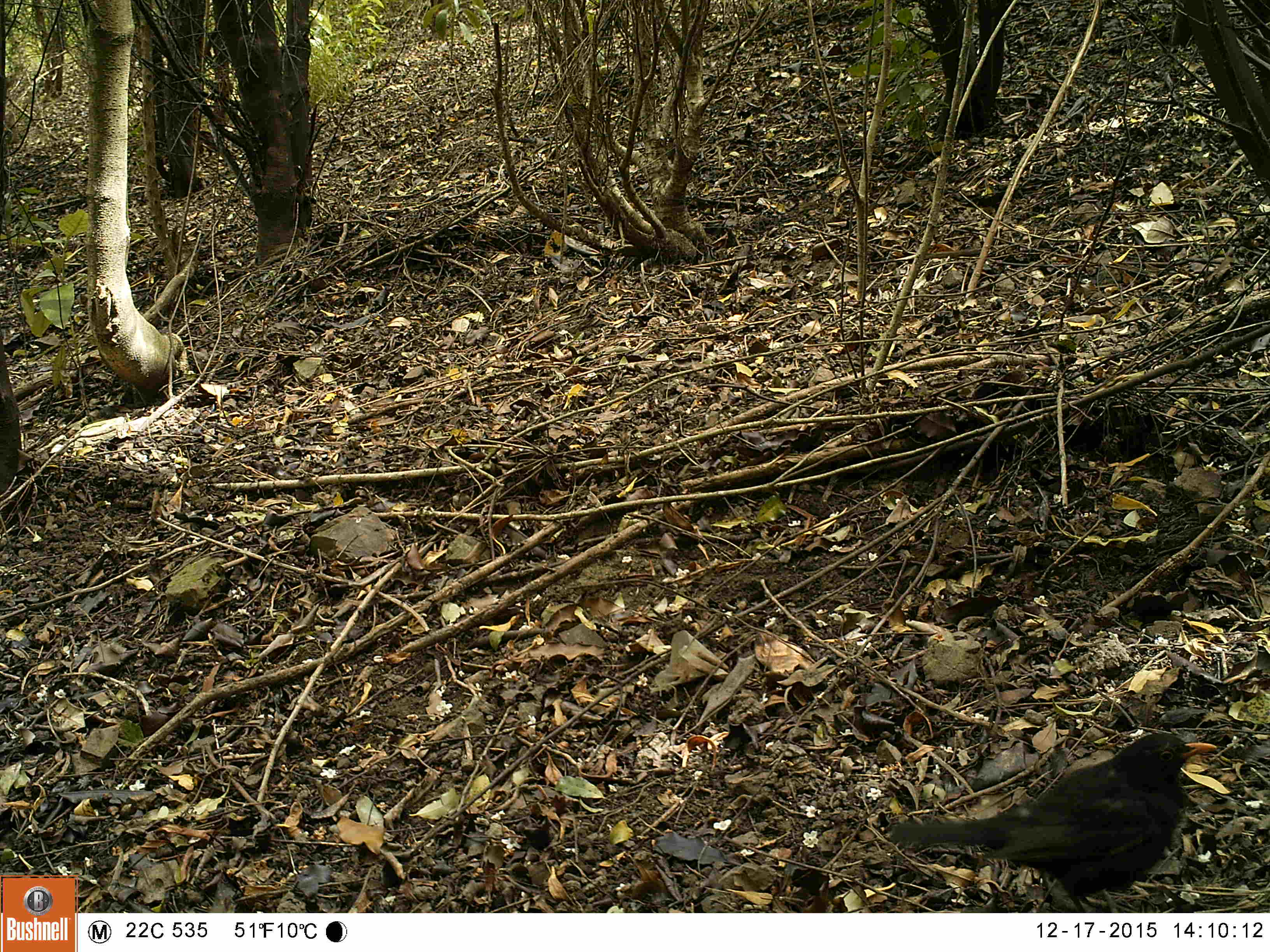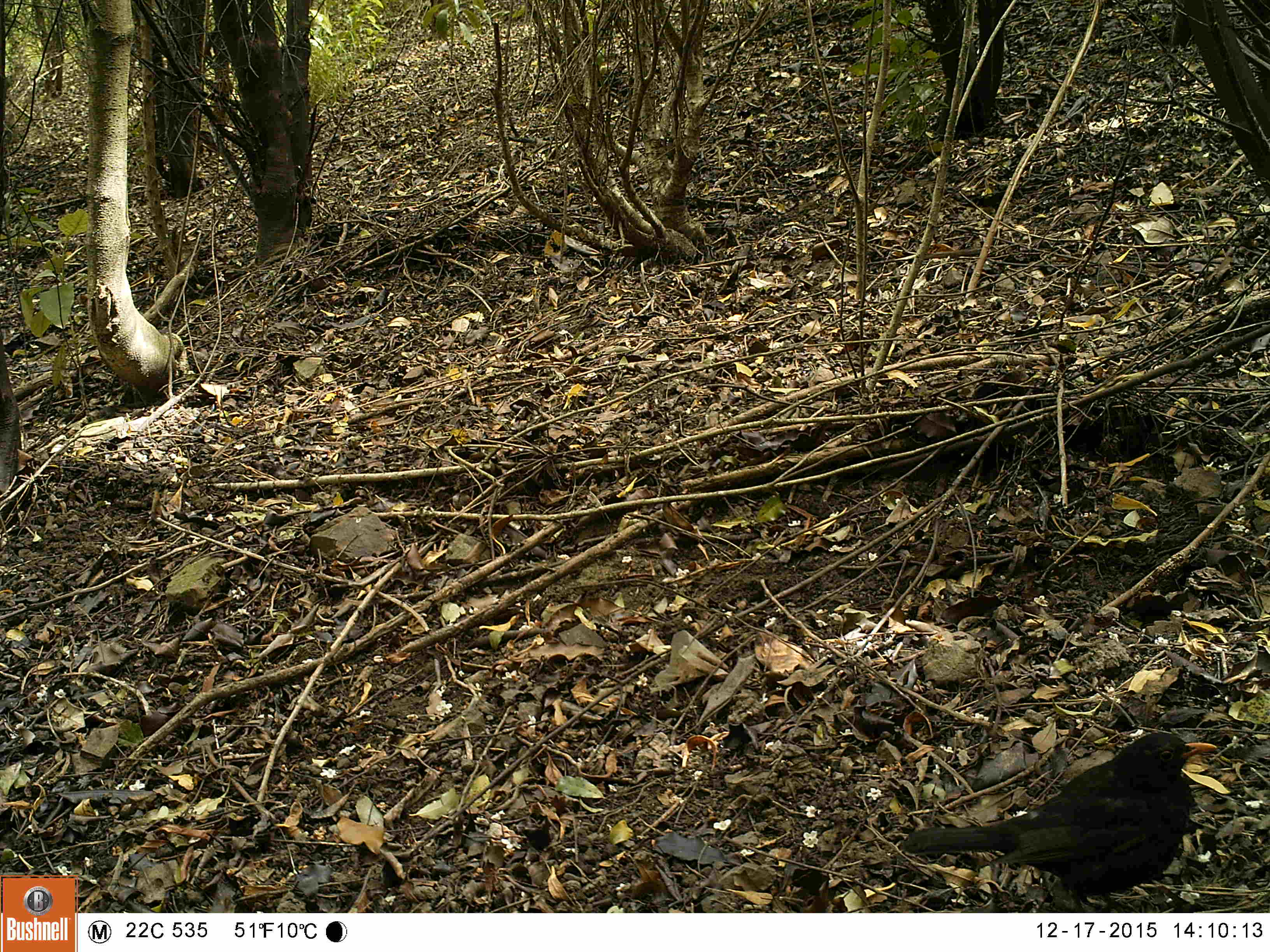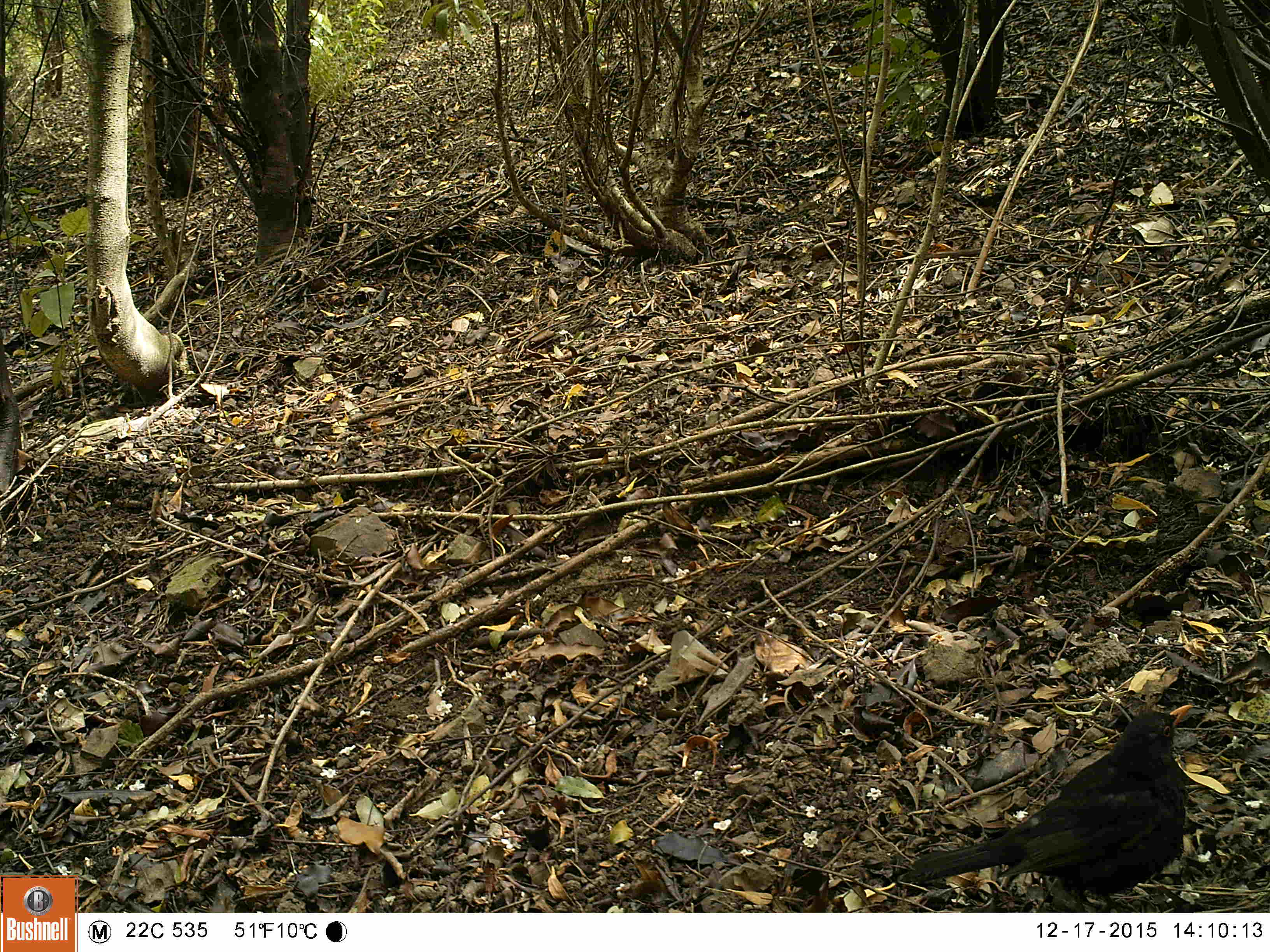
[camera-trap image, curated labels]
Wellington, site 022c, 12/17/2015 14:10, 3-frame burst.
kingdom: Animalia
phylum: Chordata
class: Aves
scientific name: Aves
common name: bird